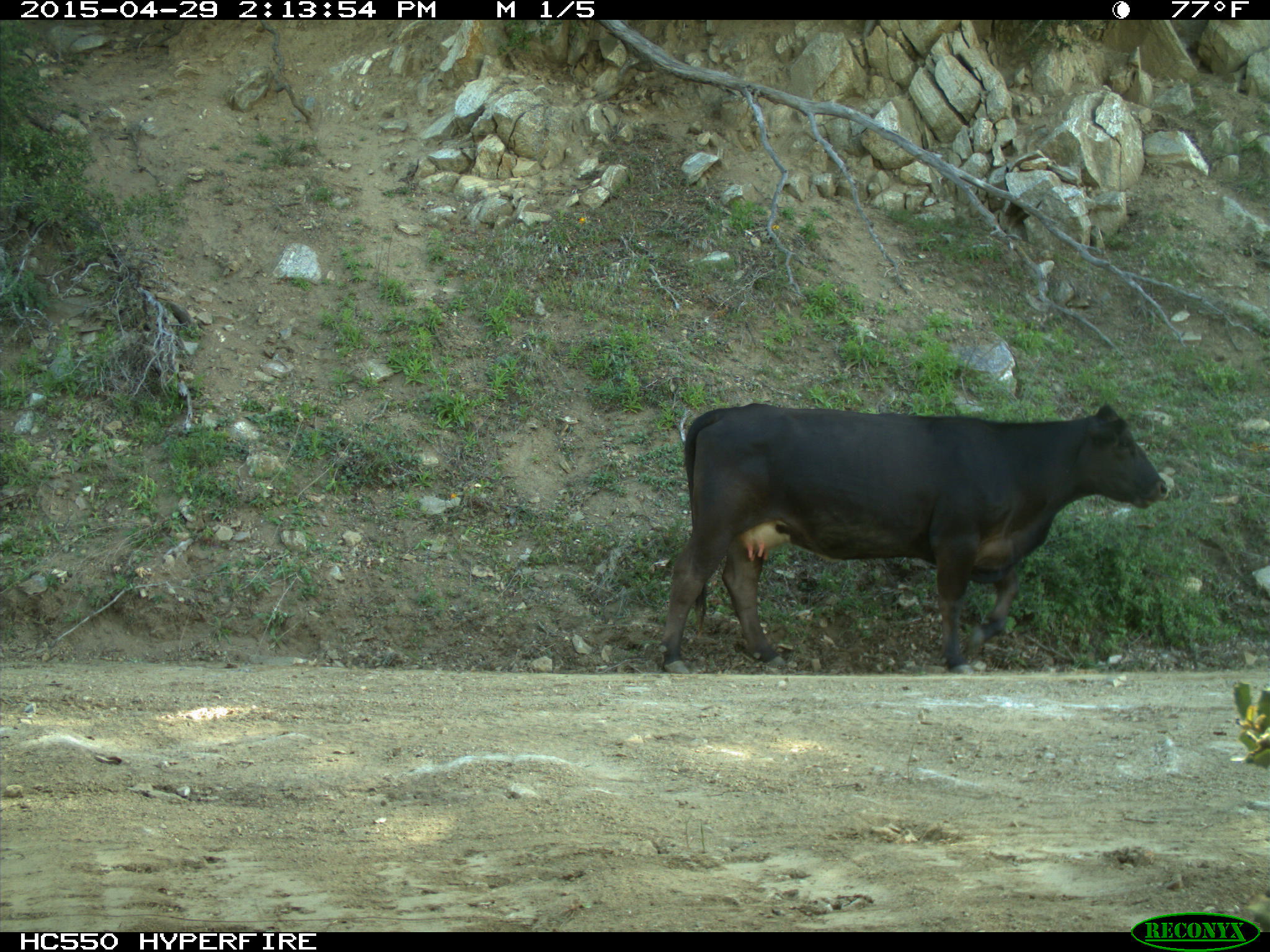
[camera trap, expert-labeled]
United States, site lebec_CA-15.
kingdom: Animalia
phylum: Chordata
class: Mammalia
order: Artiodactyla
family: Bovidae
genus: Bos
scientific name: Bos taurus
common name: domestic cow